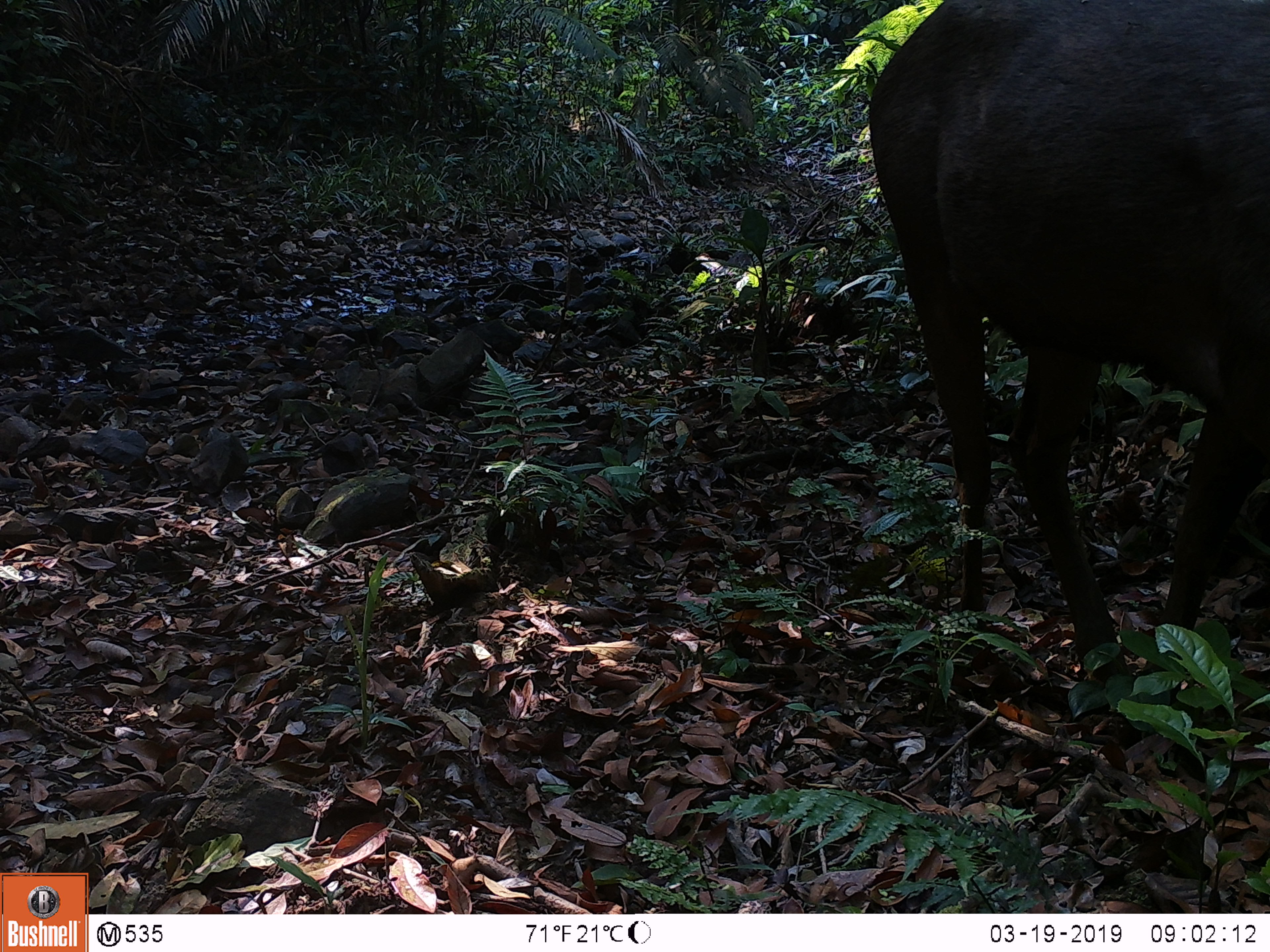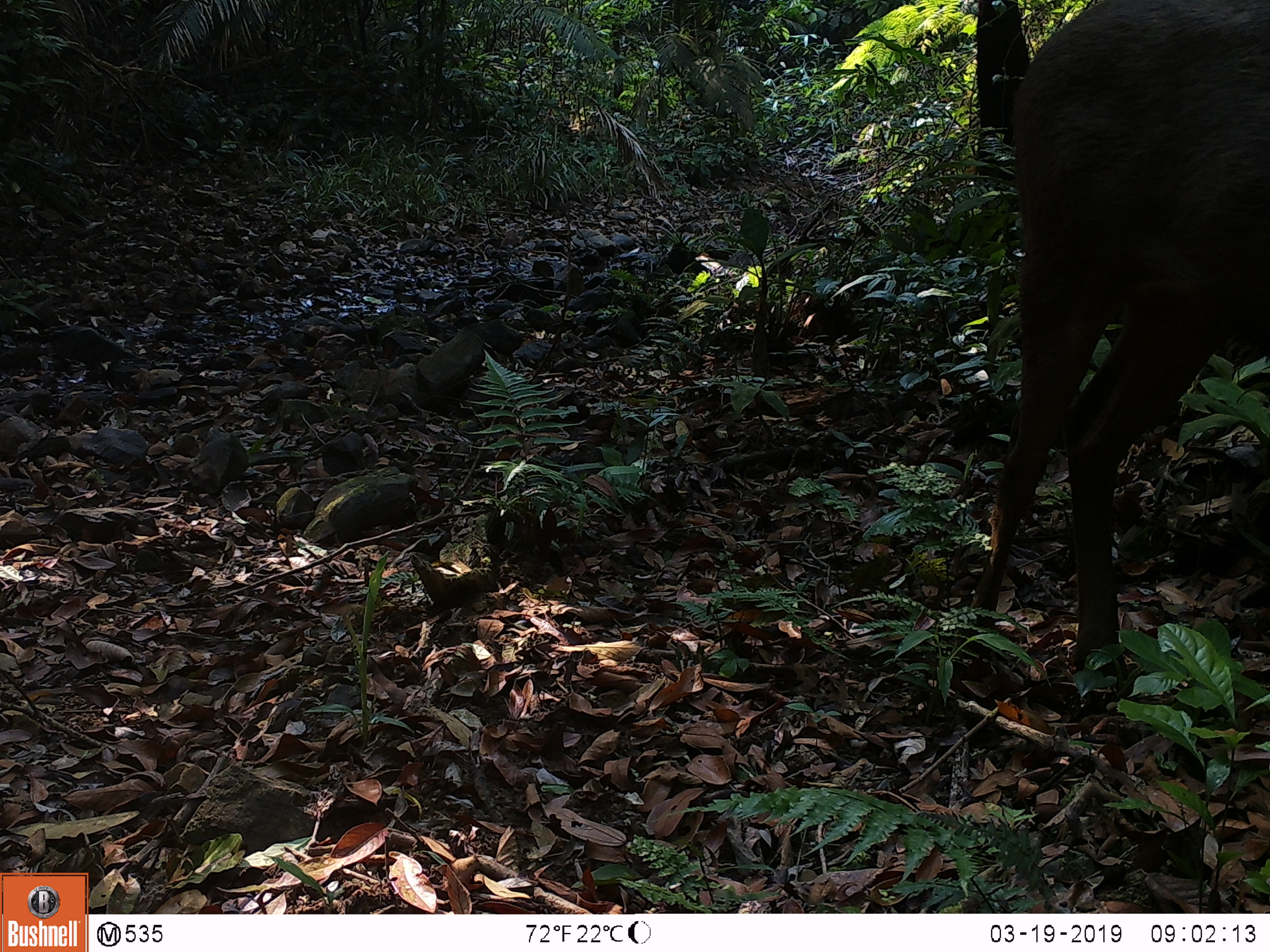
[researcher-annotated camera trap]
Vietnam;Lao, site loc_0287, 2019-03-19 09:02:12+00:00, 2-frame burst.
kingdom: Animalia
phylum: Chordata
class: Mammalia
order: Artiodactyla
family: Cervidae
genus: Rusa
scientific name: Rusa unicolor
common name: sambar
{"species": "sambar (Rusa unicolor)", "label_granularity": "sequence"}